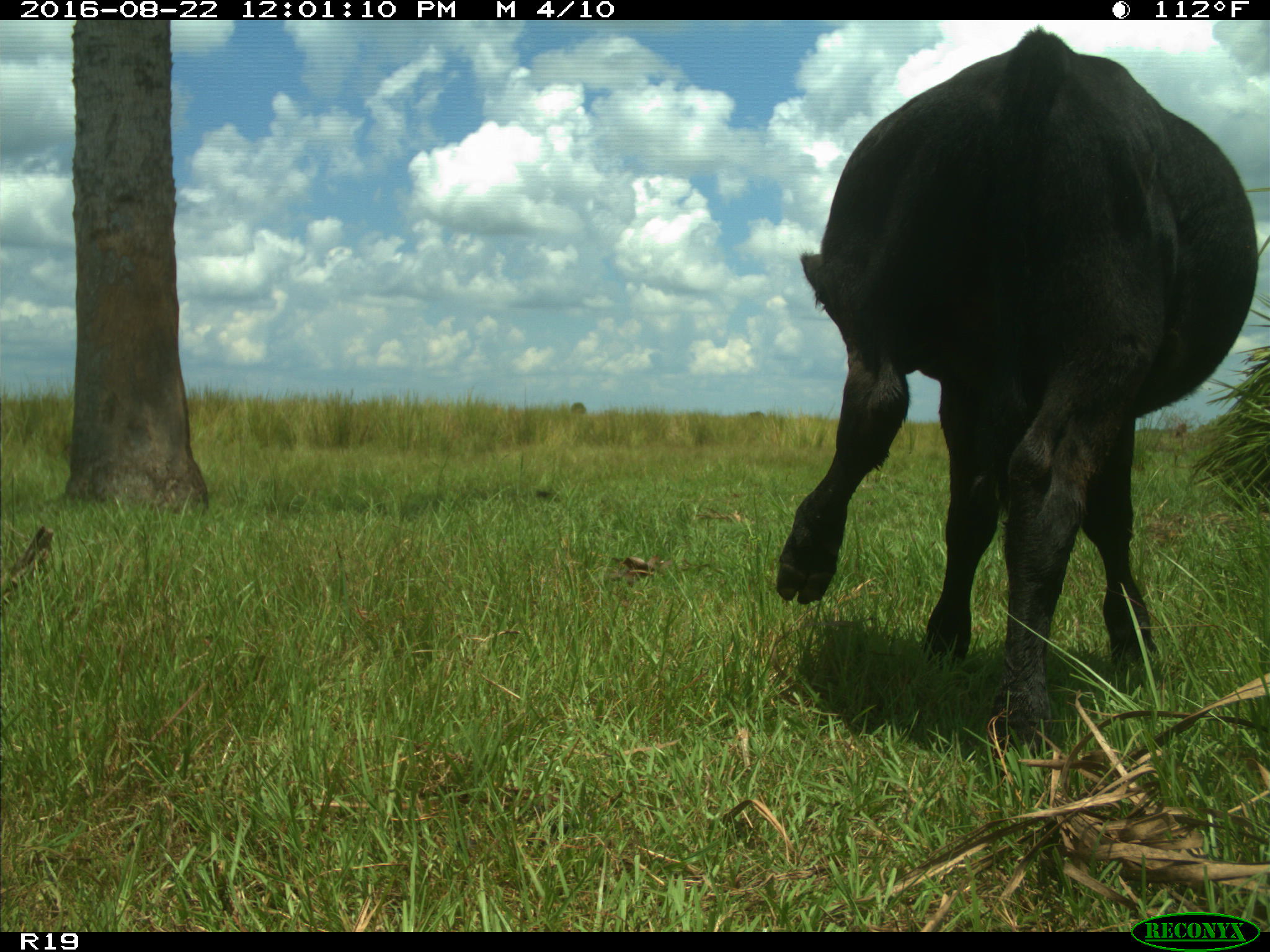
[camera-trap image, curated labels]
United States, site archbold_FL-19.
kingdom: Animalia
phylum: Chordata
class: Mammalia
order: Artiodactyla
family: Bovidae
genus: Bos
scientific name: Bos taurus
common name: domestic cow